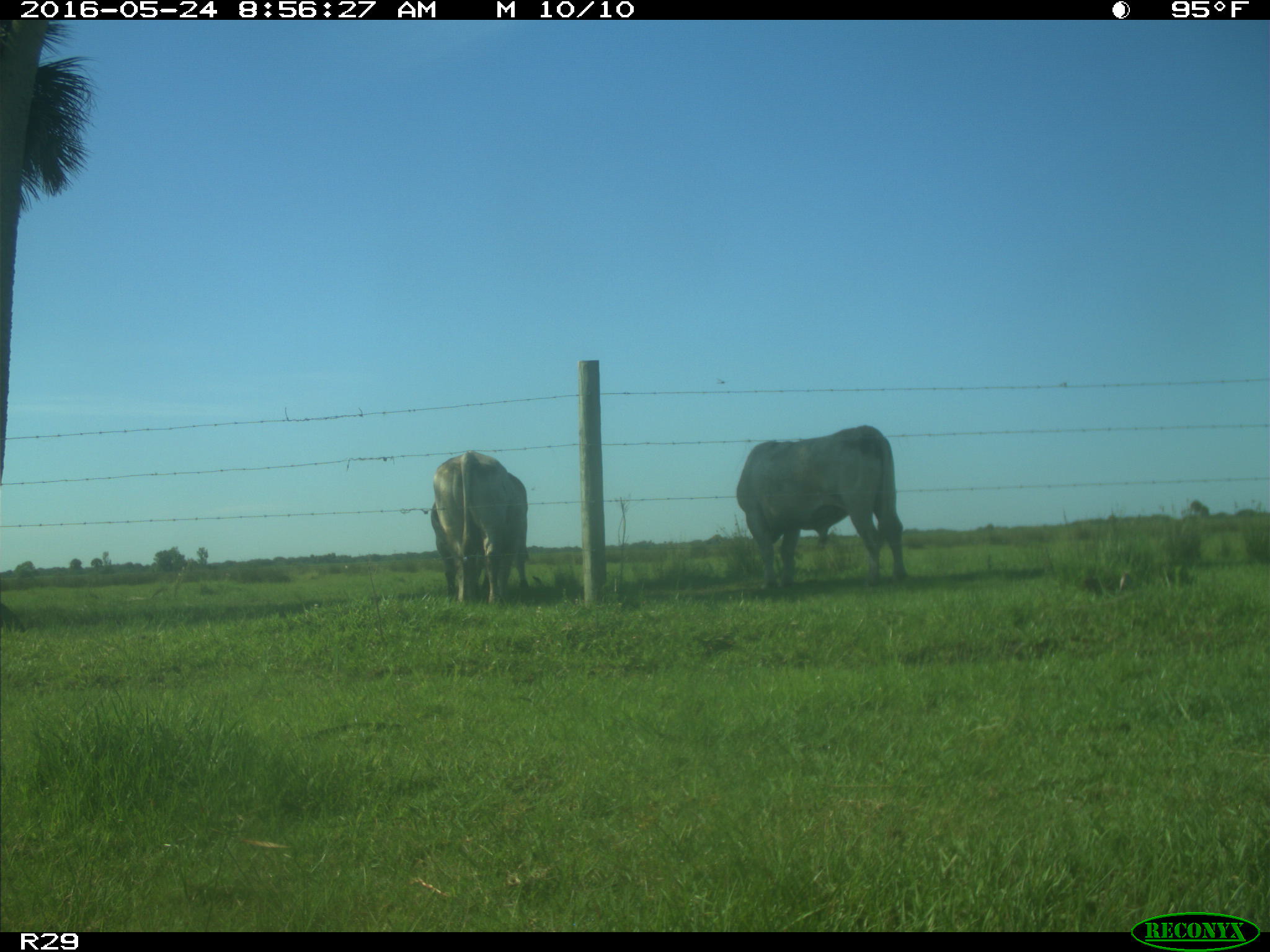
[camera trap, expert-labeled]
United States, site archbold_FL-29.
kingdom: Animalia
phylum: Chordata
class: Mammalia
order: Artiodactyla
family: Bovidae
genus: Bos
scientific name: Bos taurus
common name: domestic cow